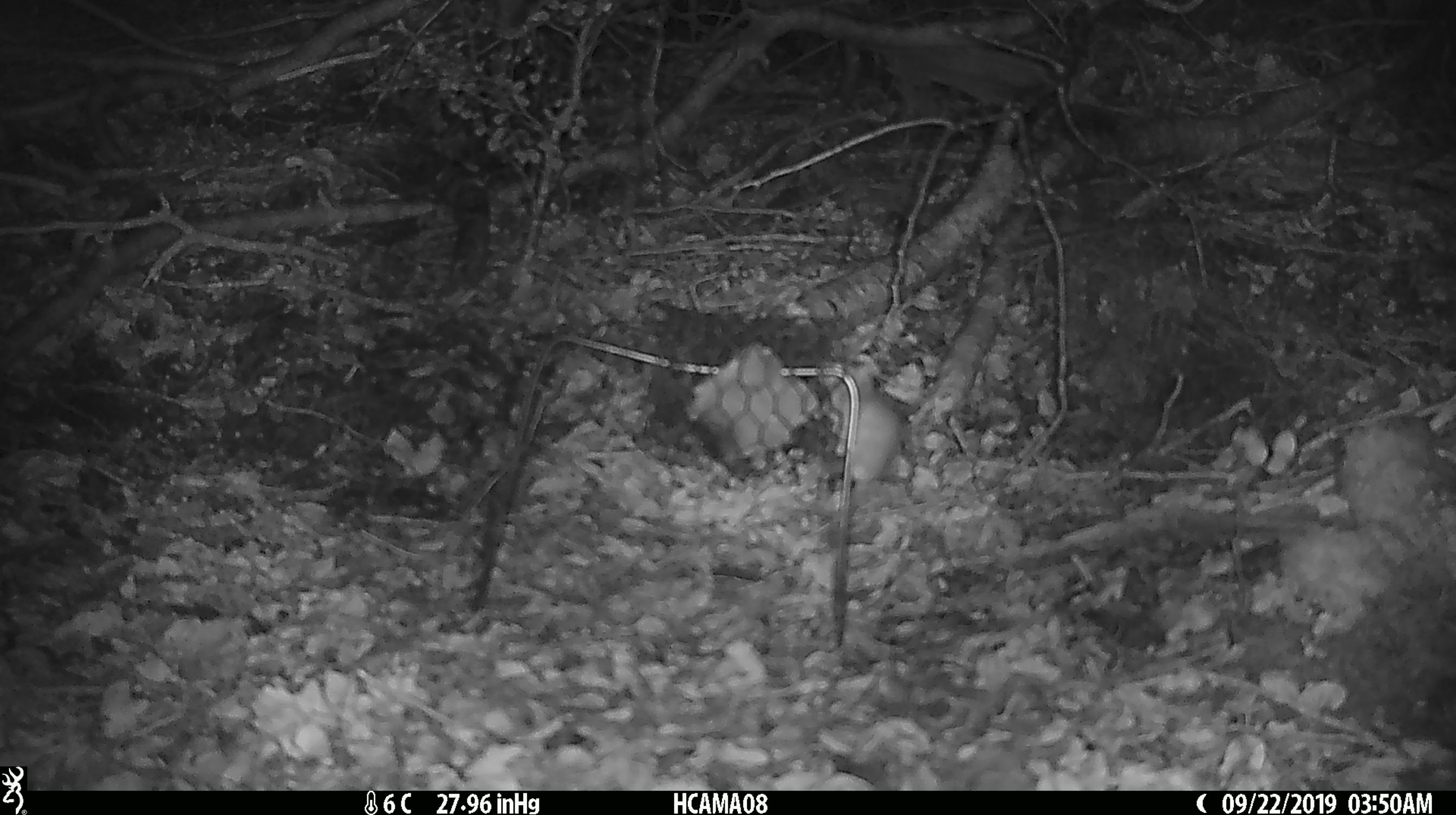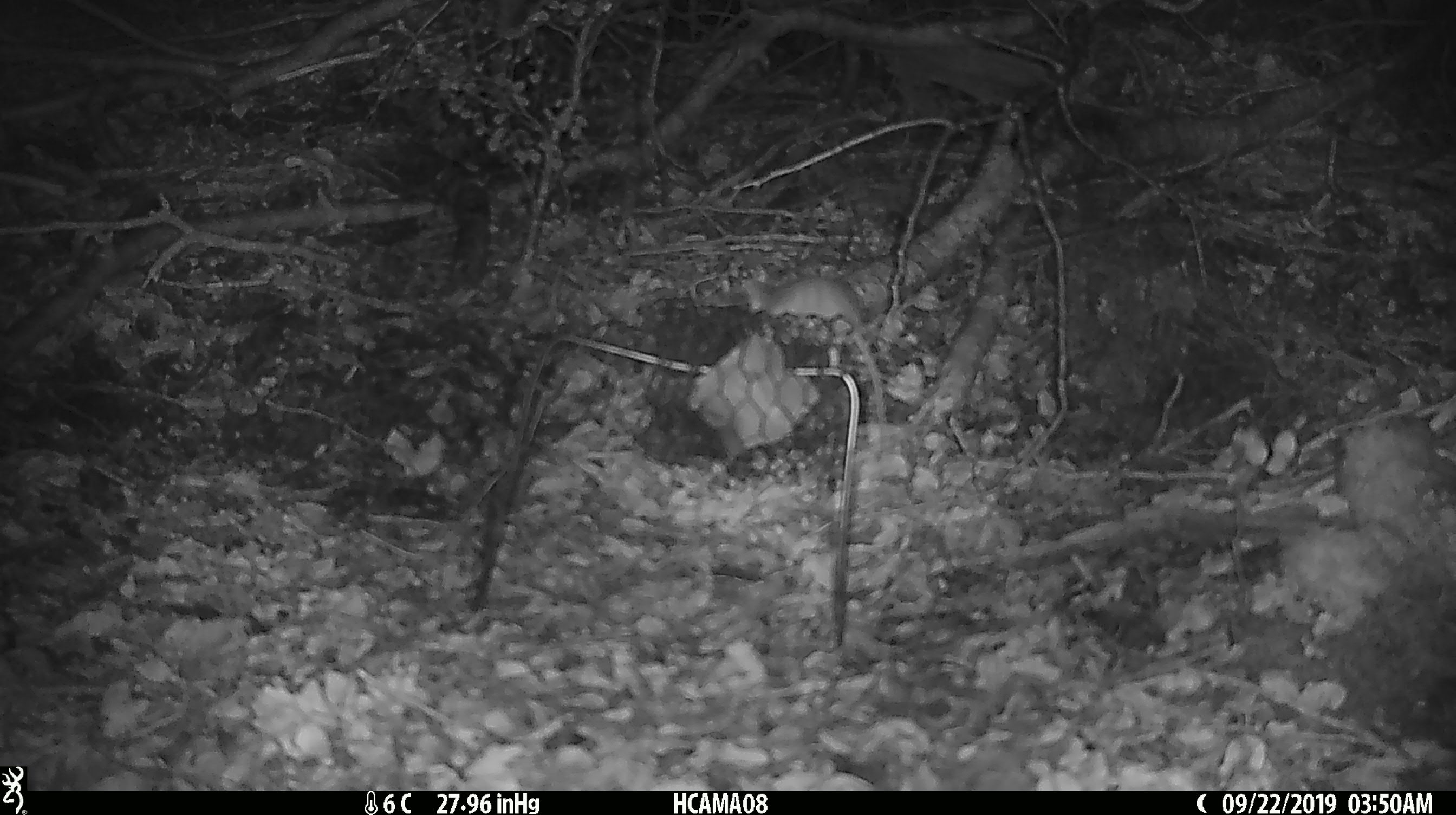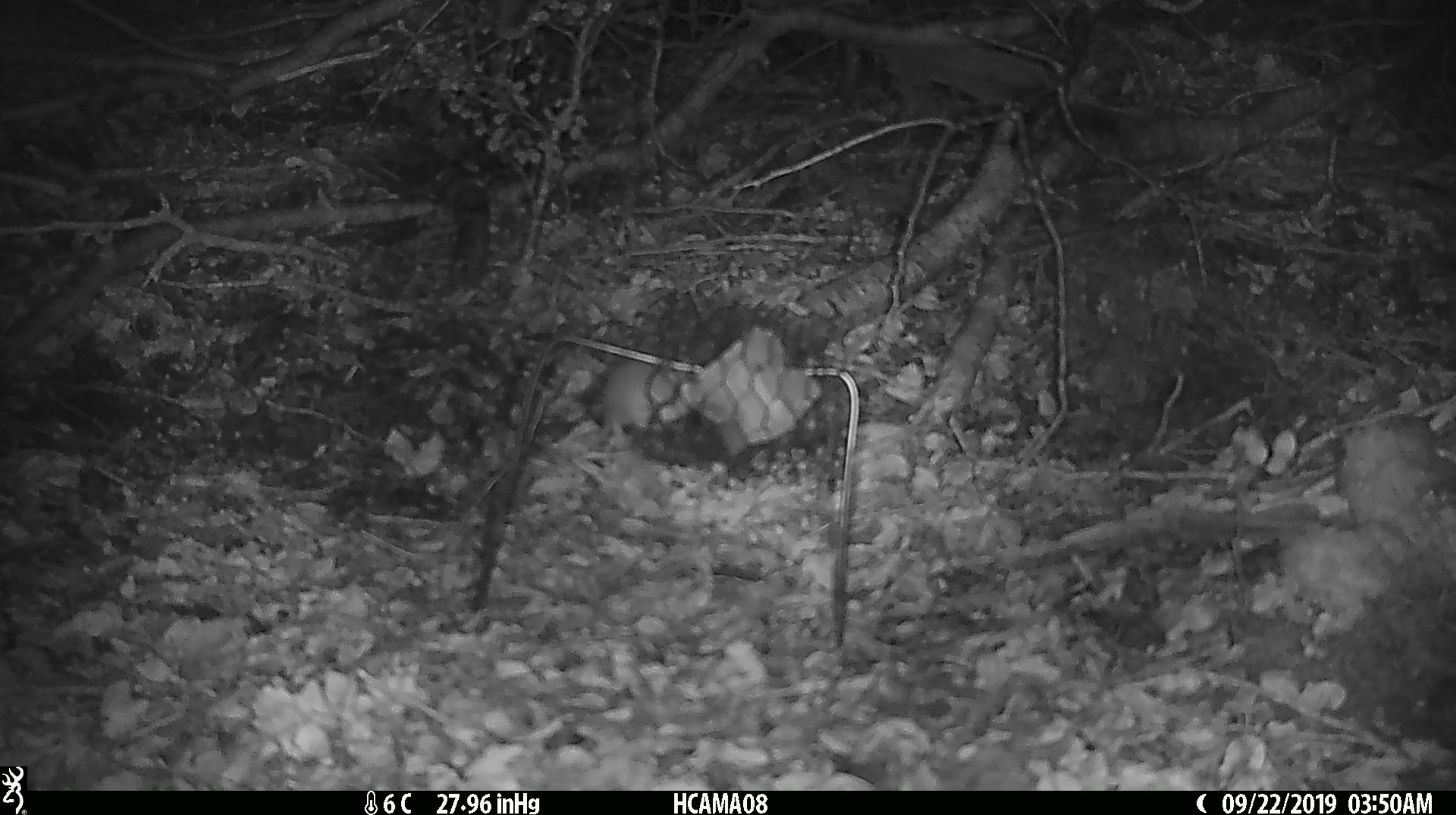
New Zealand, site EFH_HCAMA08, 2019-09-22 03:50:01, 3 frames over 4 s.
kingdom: Animalia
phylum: Chordata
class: Mammalia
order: Rodentia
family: Muridae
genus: Mus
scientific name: Mus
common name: mouse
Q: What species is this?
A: Mouse (Mus).